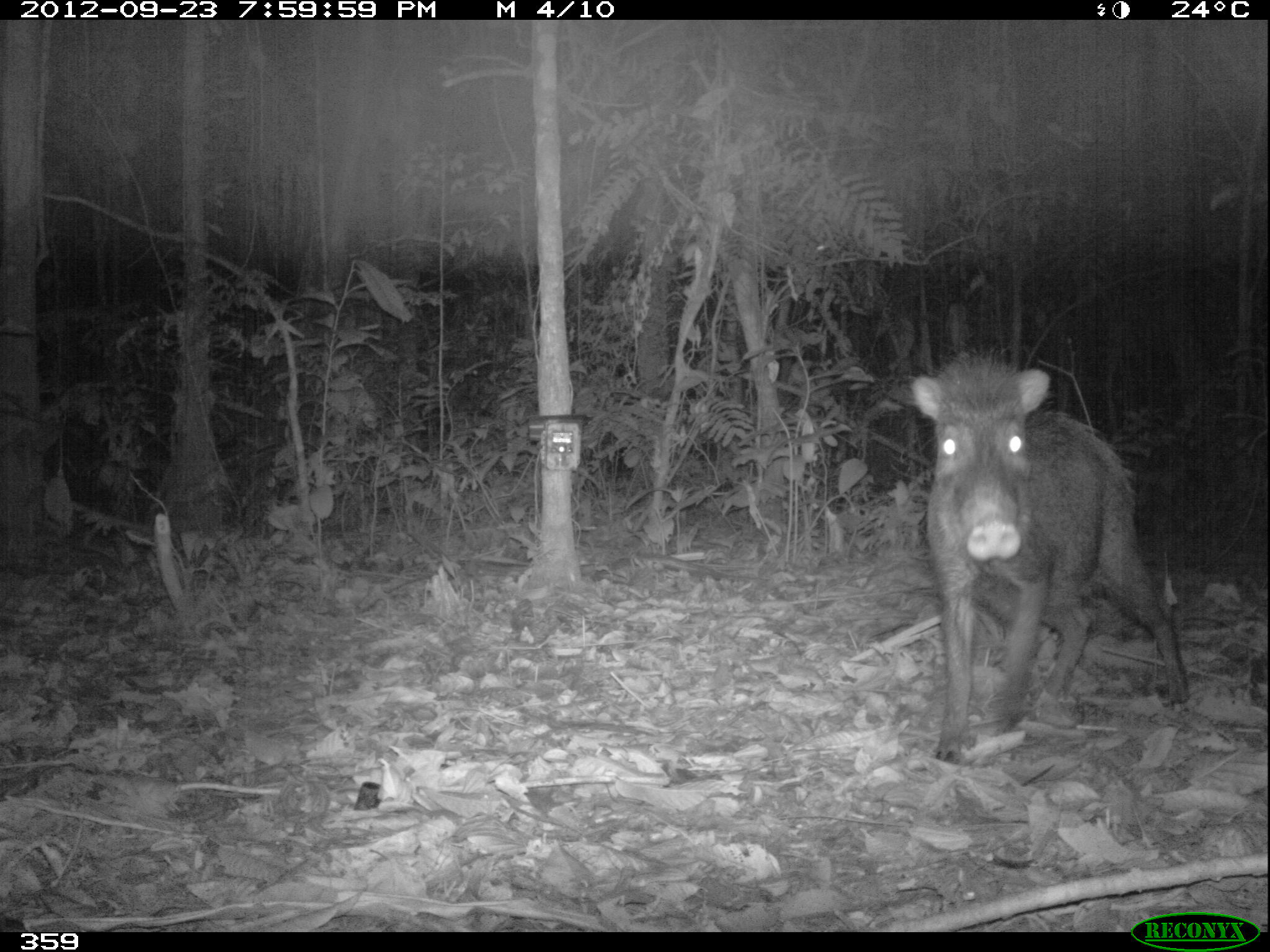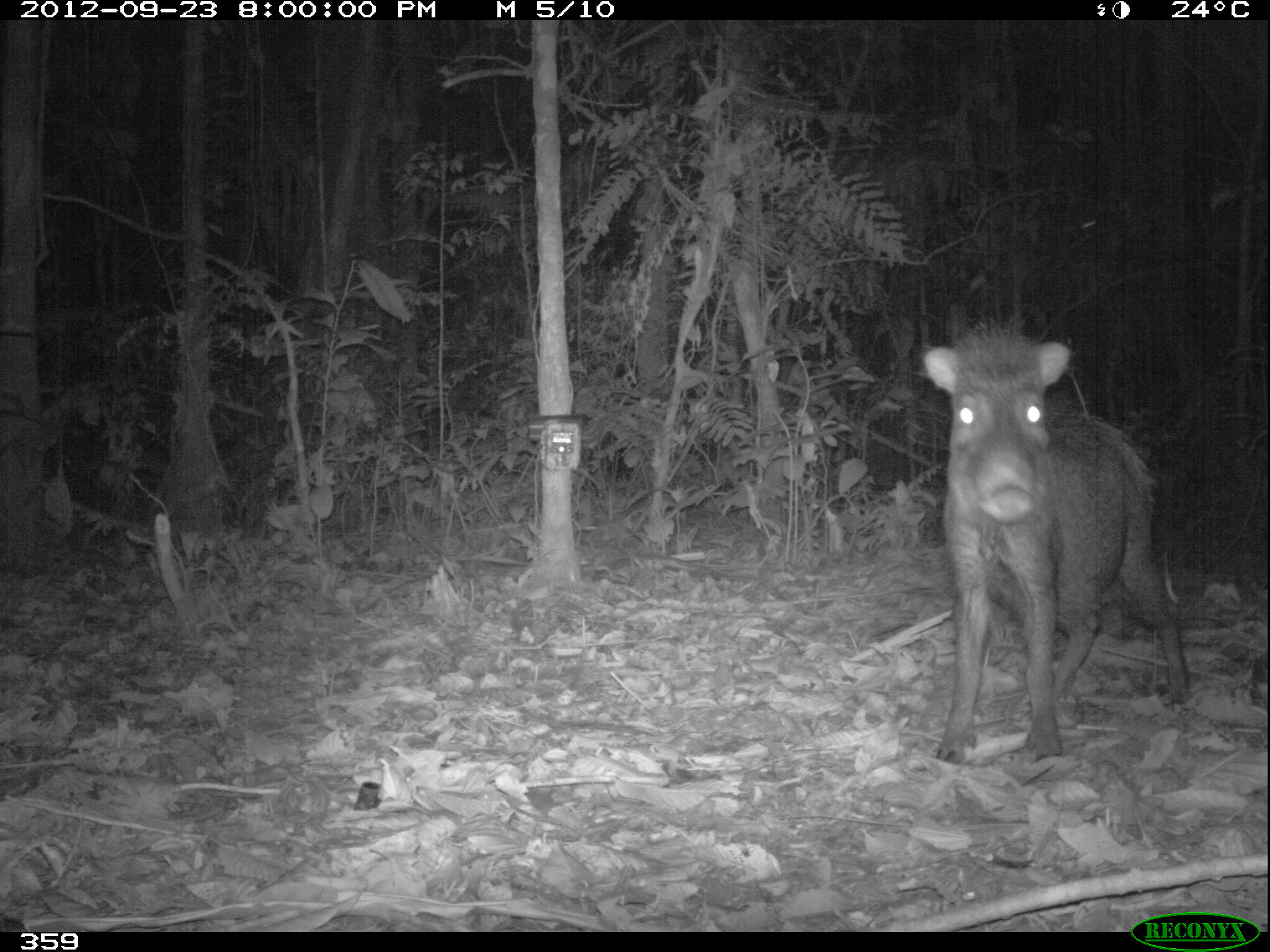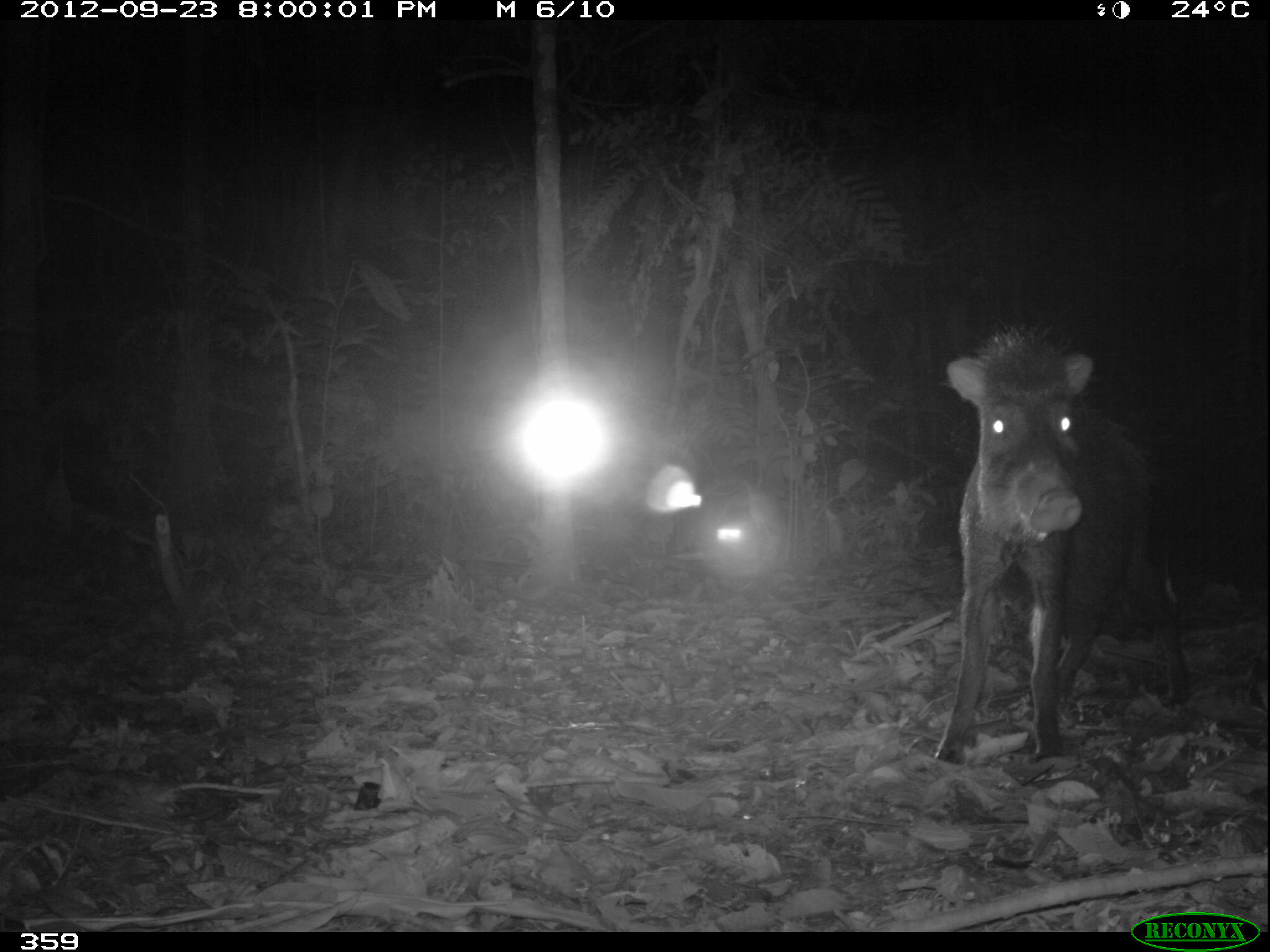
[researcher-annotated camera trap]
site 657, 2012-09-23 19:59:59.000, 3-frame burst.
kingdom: Animalia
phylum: Chordata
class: Mammalia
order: Artiodactyla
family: Tayassuidae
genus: Tayassu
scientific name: Tayassu pecari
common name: white-lipped peccary